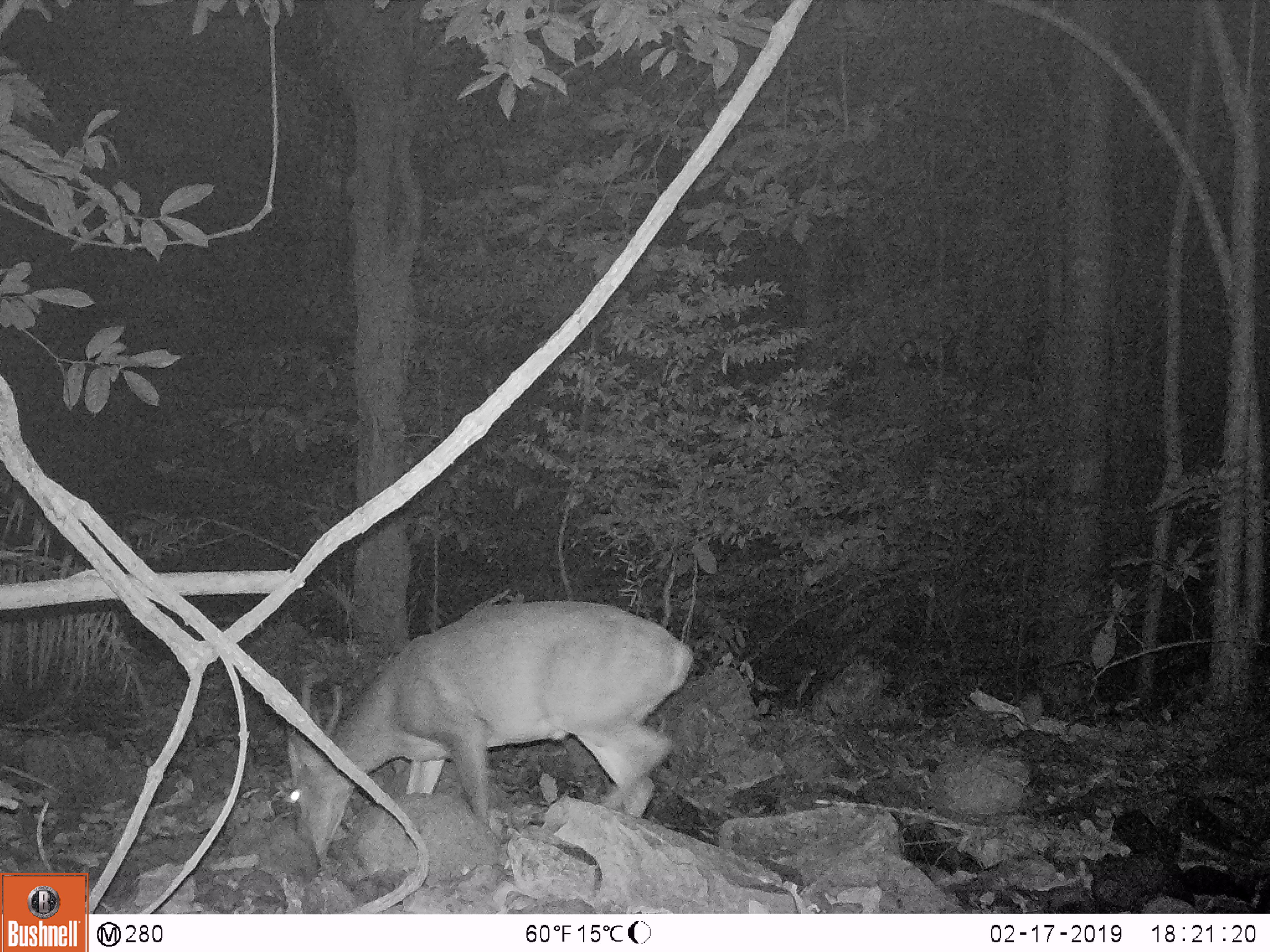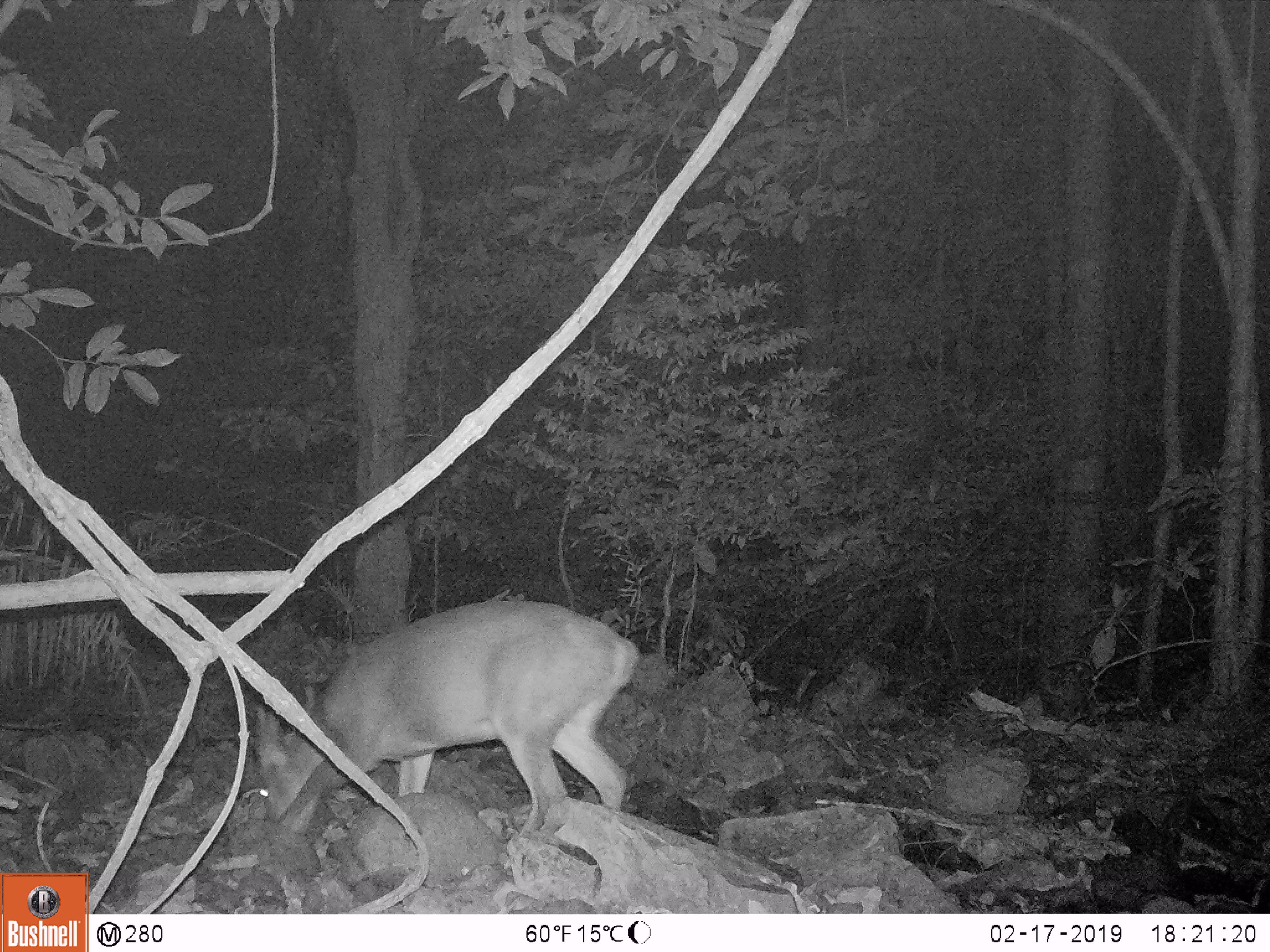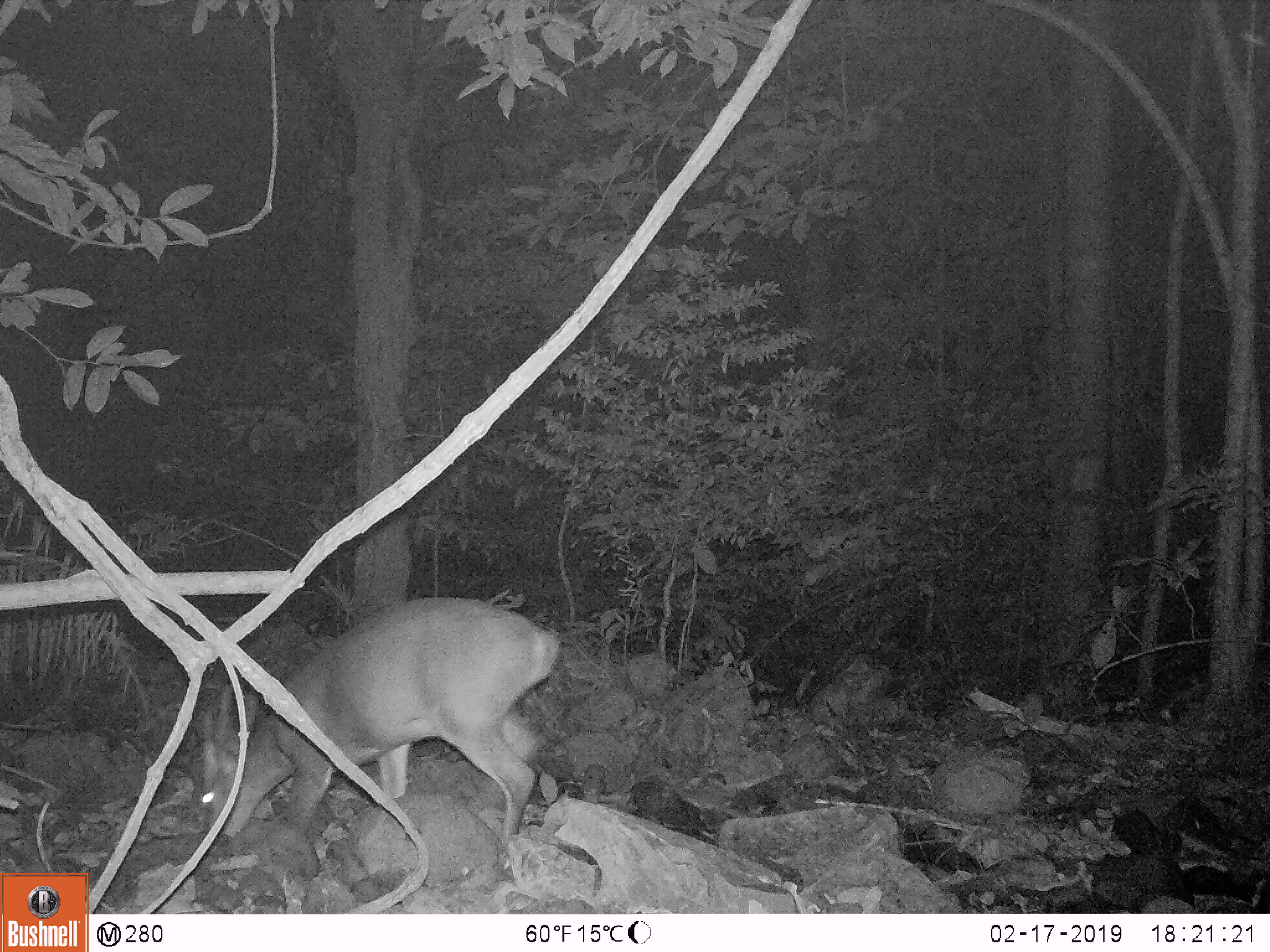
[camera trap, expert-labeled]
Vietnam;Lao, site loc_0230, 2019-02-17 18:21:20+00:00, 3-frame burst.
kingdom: Animalia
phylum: Chordata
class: Mammalia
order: Artiodactyla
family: Cervidae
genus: Muntiacus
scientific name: Muntiacus vuquangensis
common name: large-antlered muntjac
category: large antlered muntjac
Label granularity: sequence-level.